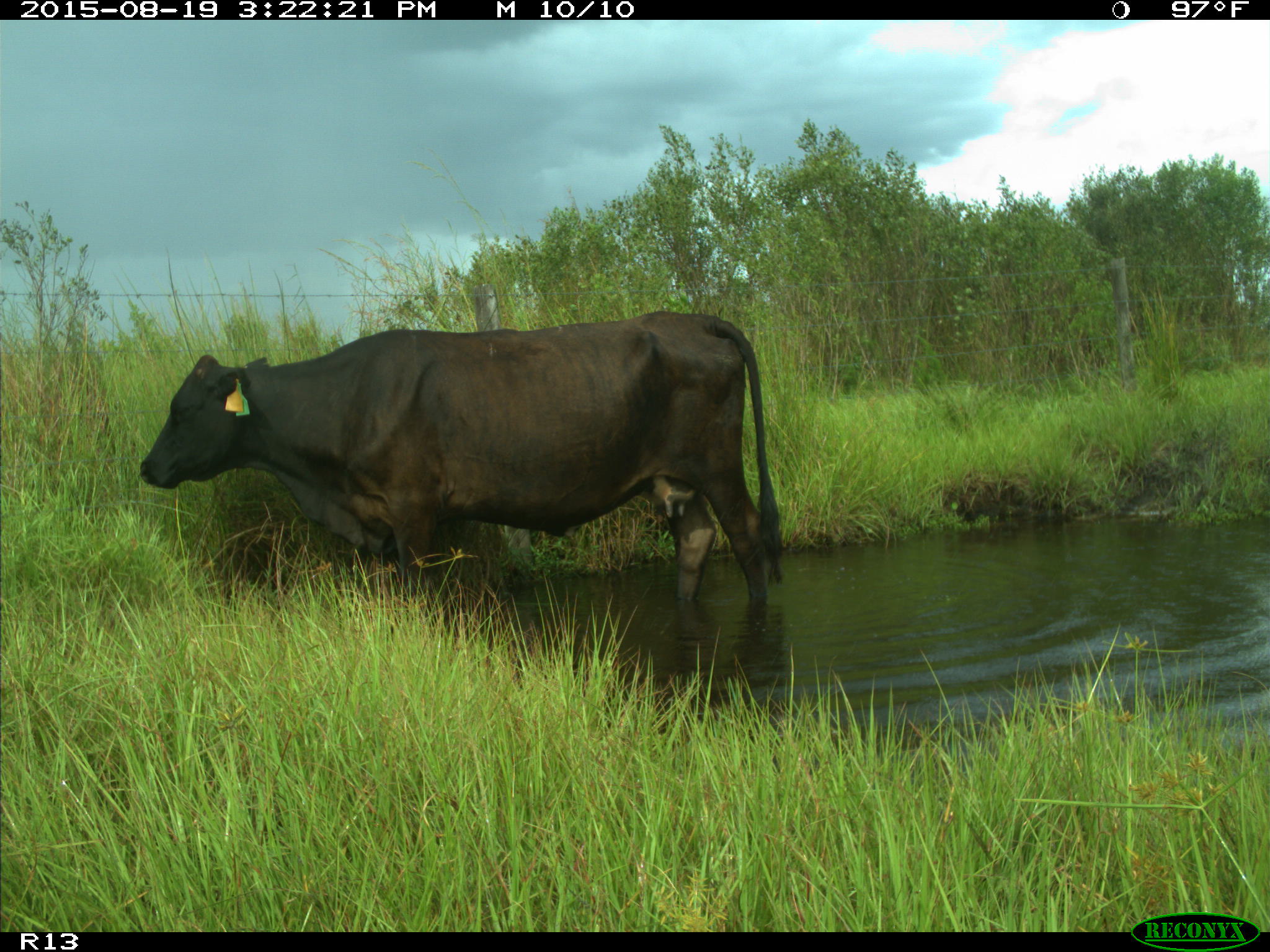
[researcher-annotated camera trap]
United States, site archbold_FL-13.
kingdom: Animalia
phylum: Chordata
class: Mammalia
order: Artiodactyla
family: Bovidae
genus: Bos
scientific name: Bos taurus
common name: domestic cow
Bos taurus (domestic cow).